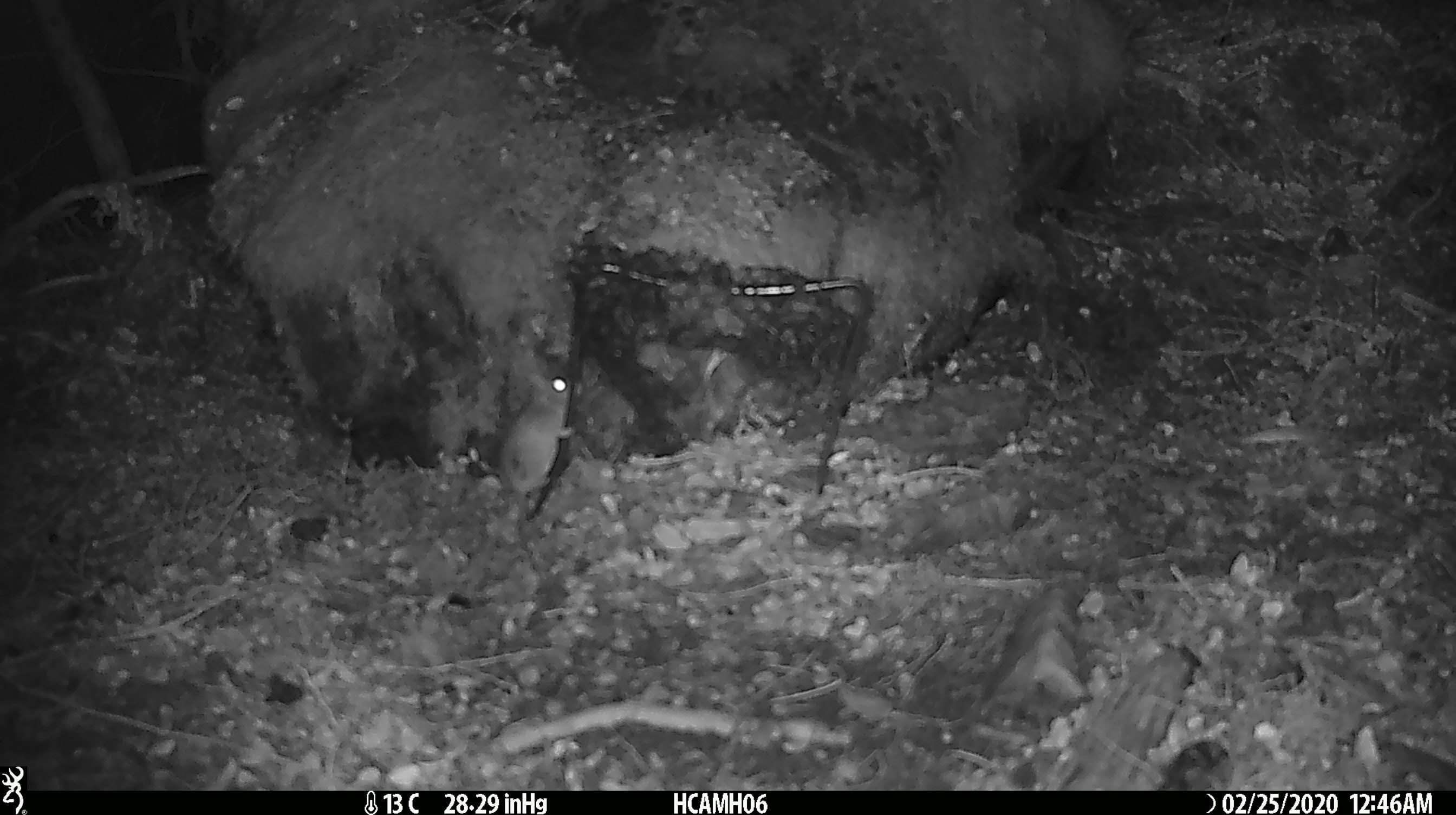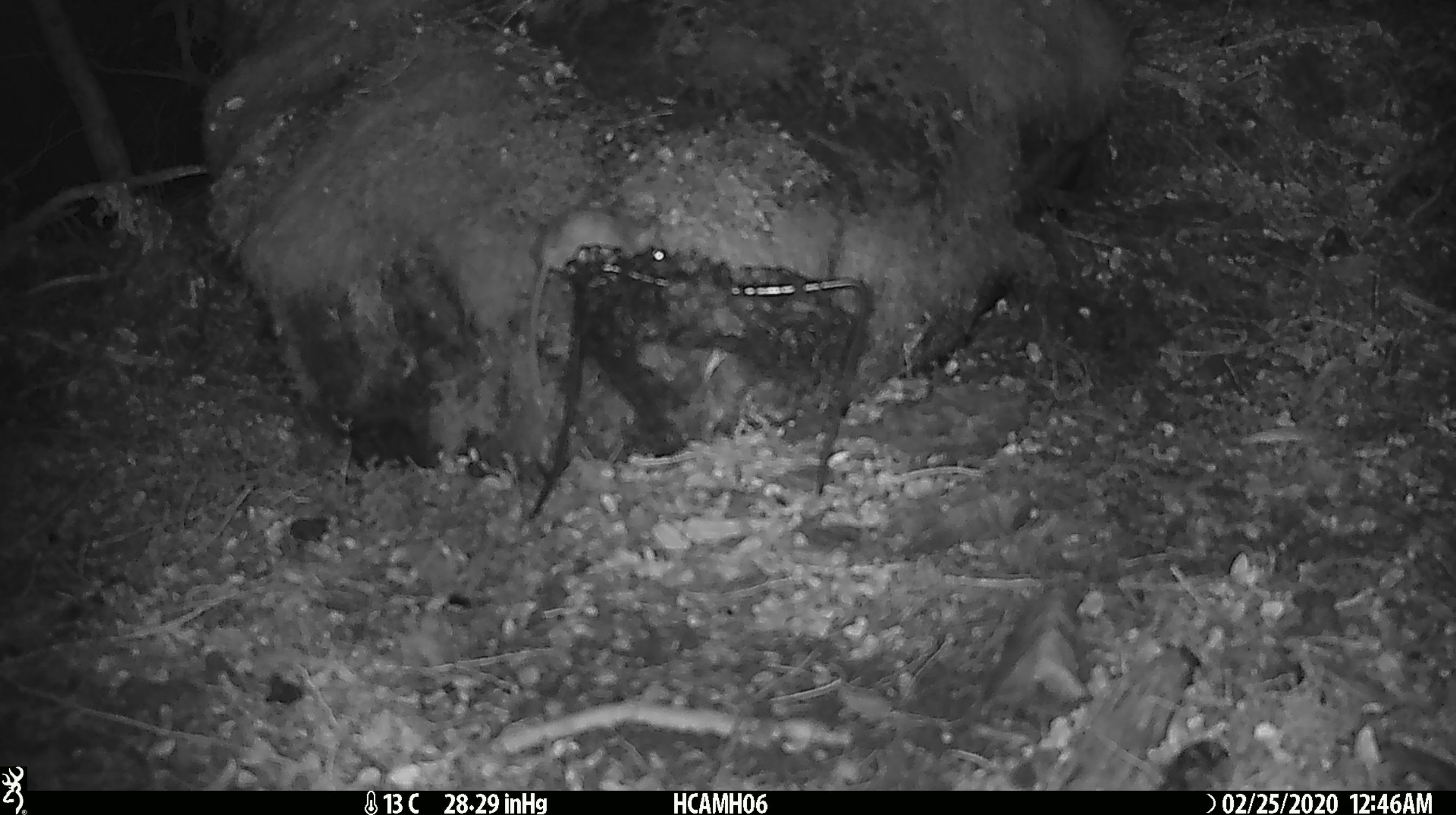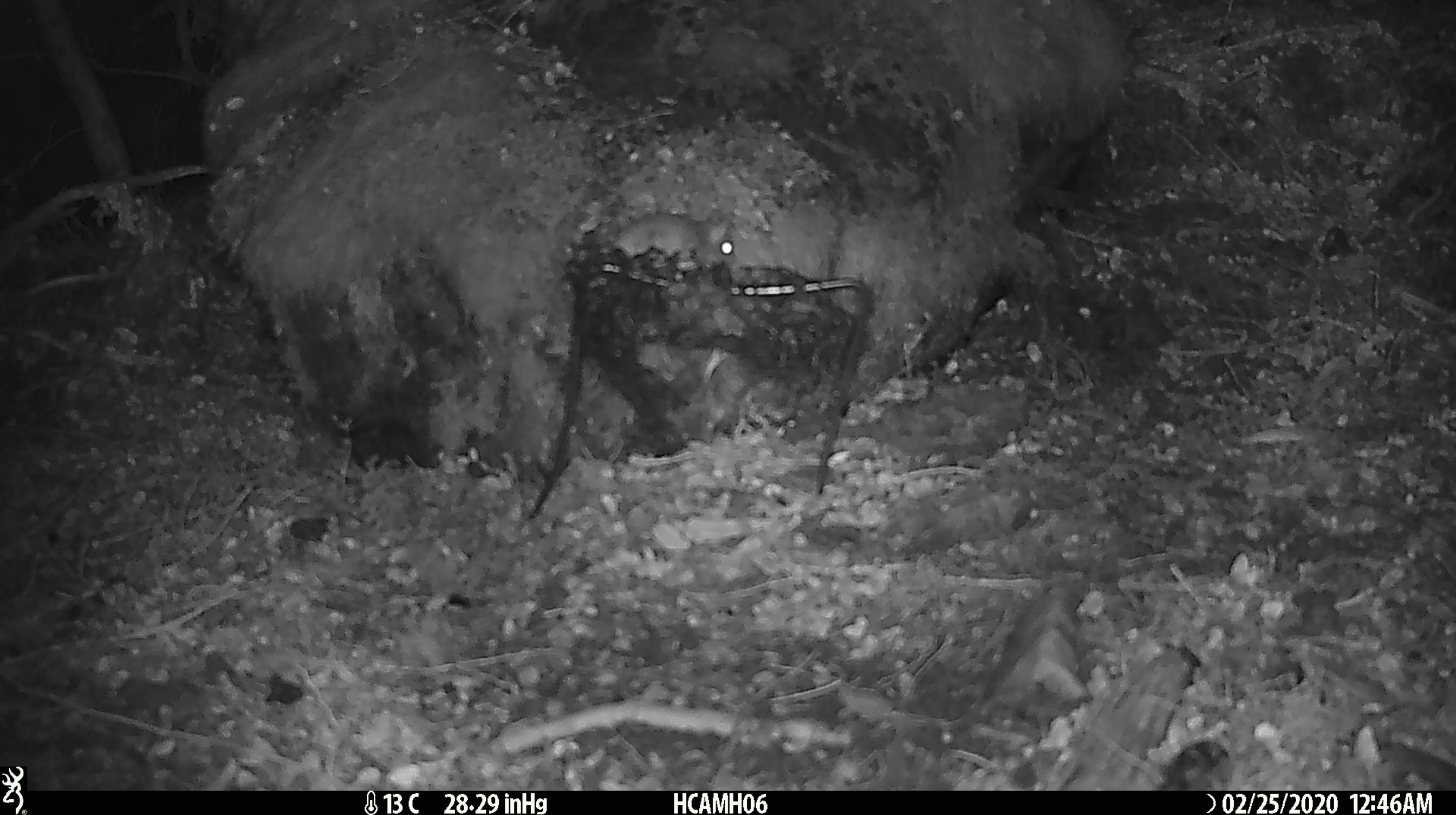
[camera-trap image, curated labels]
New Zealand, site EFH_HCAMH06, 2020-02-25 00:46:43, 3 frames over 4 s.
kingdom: Animalia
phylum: Chordata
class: Mammalia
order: Rodentia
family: Muridae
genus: Mus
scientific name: Mus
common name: mouse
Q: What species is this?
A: Mouse (Mus).